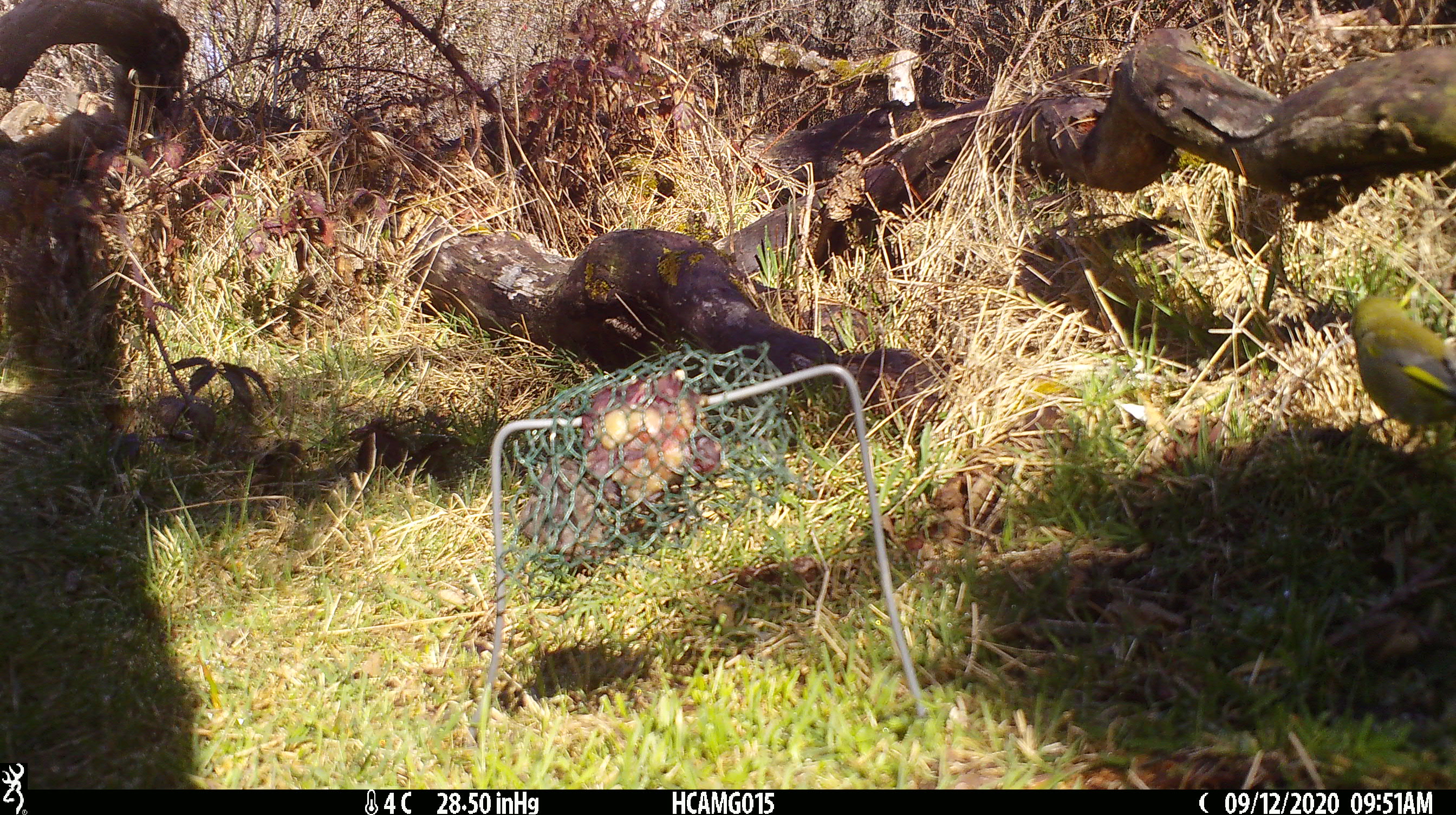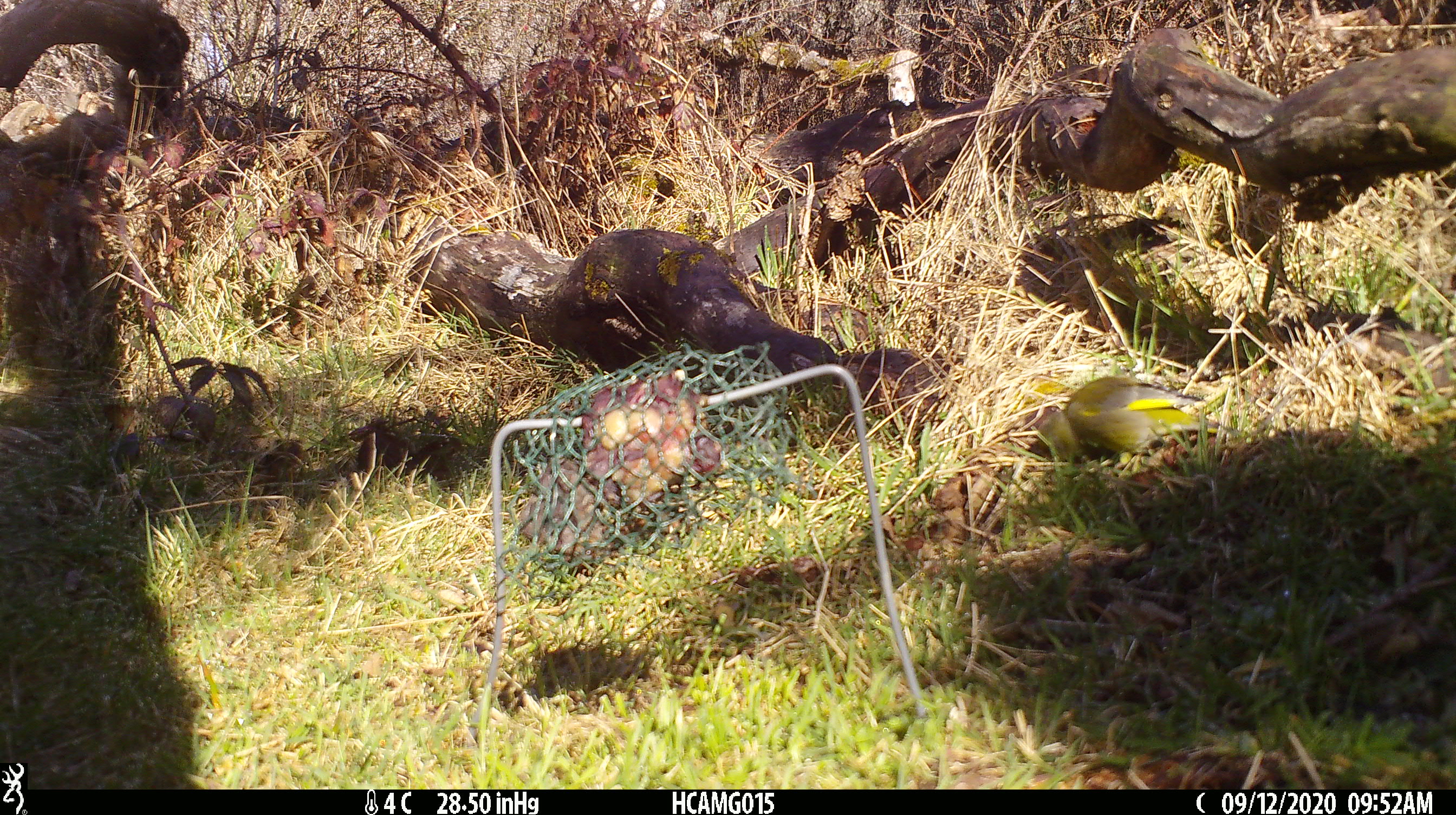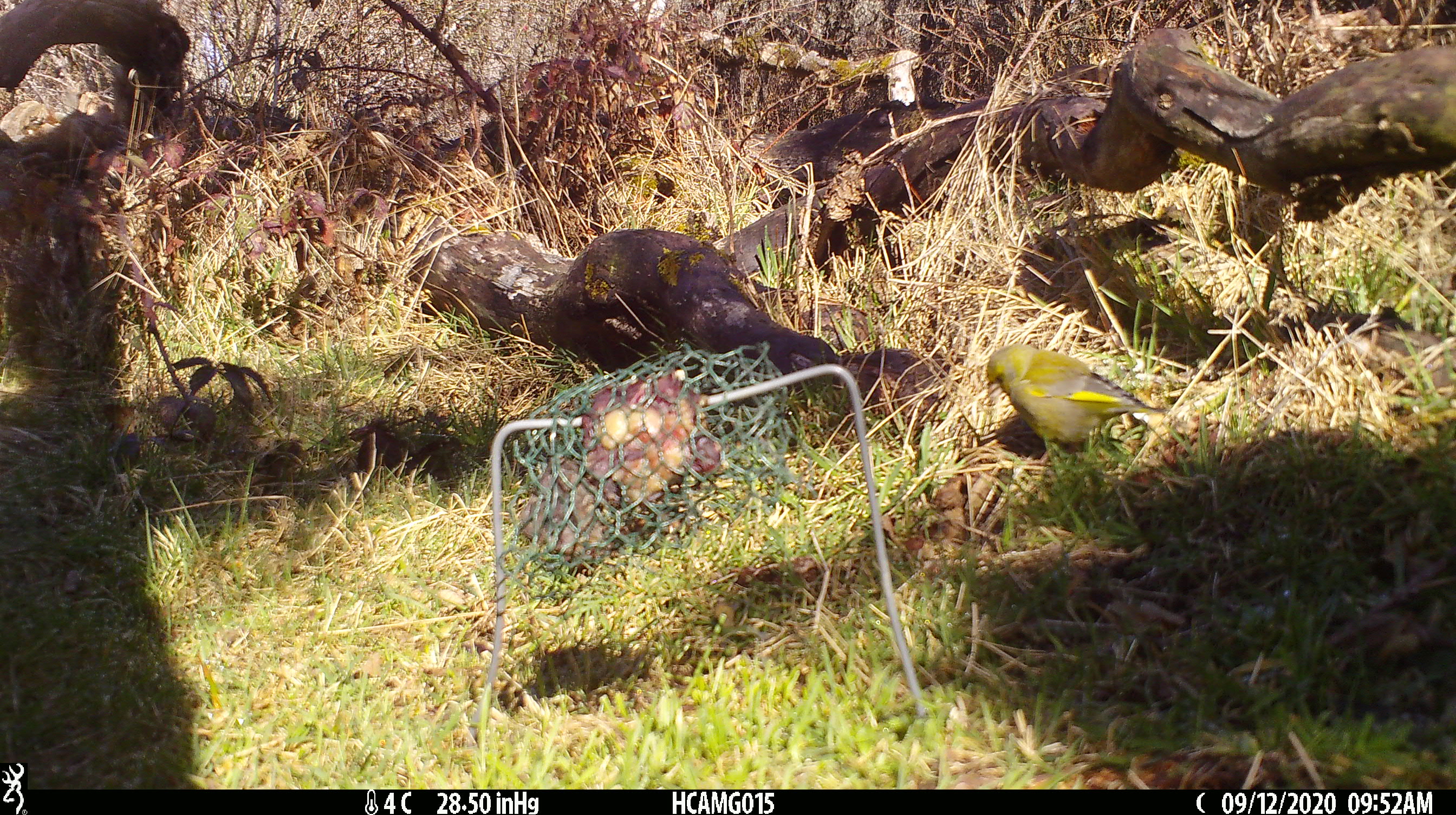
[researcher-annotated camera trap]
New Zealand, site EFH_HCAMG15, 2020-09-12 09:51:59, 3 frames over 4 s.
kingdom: Animalia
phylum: Chordata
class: Aves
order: Passeriformes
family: Fringillidae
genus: Chloris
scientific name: Chloris chloris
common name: greenfinch